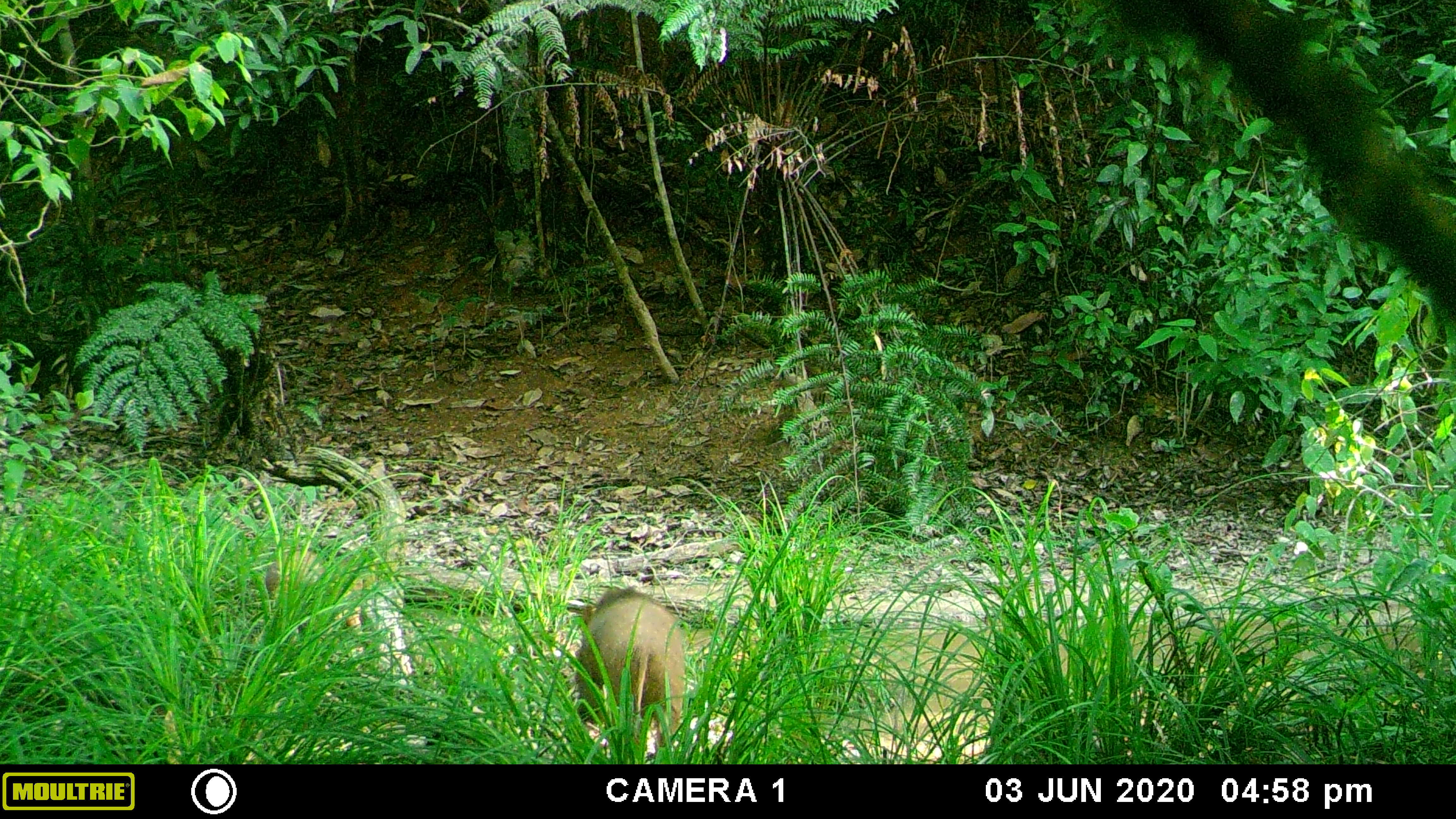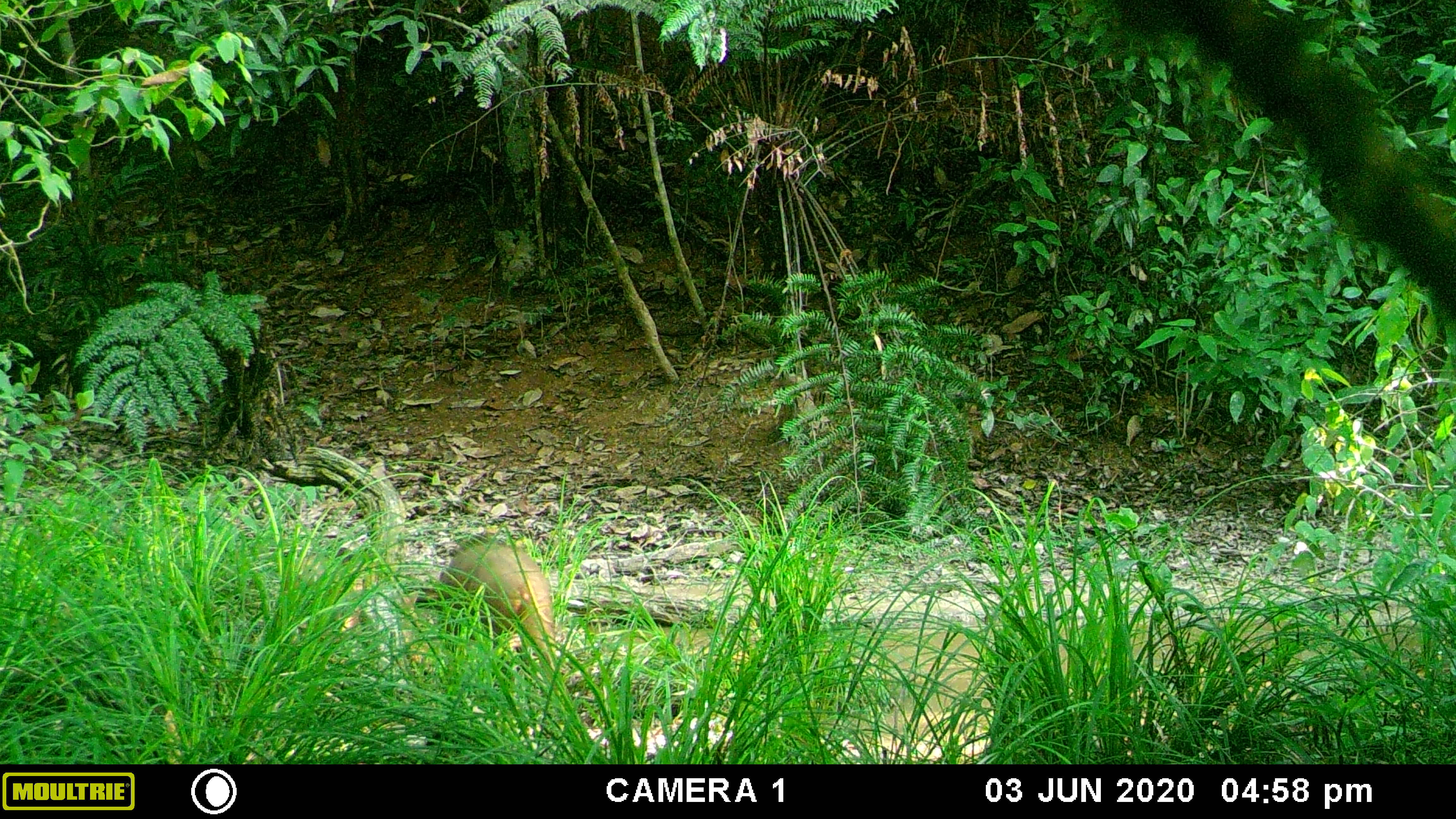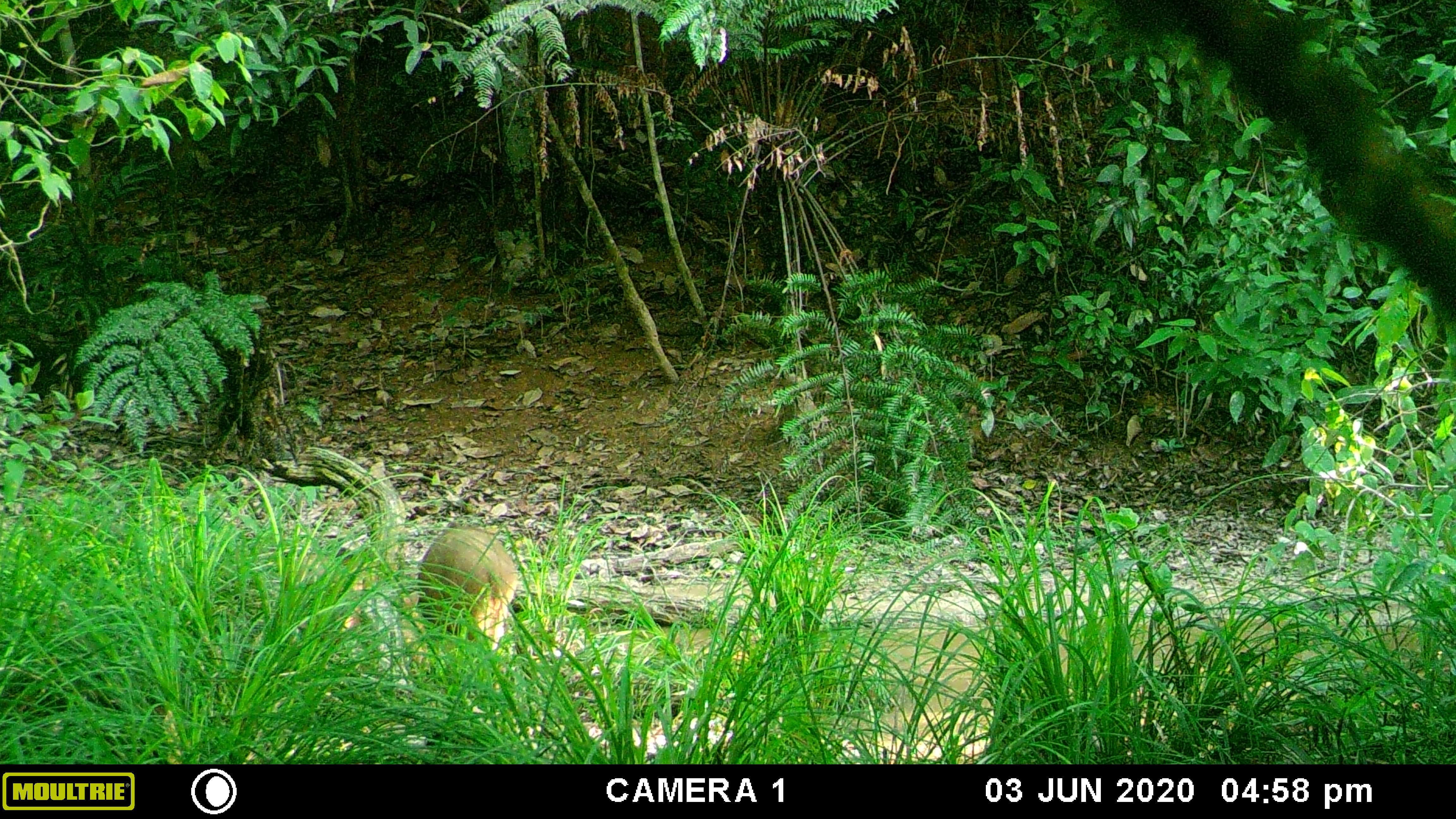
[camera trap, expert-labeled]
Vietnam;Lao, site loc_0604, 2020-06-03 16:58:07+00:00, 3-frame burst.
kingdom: Animalia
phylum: Chordata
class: Mammalia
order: Artiodactyla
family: Suidae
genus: Sus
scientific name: Sus scrofa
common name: eurasian wild pig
Eurasian wild pig (Sus scrofa). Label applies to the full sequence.